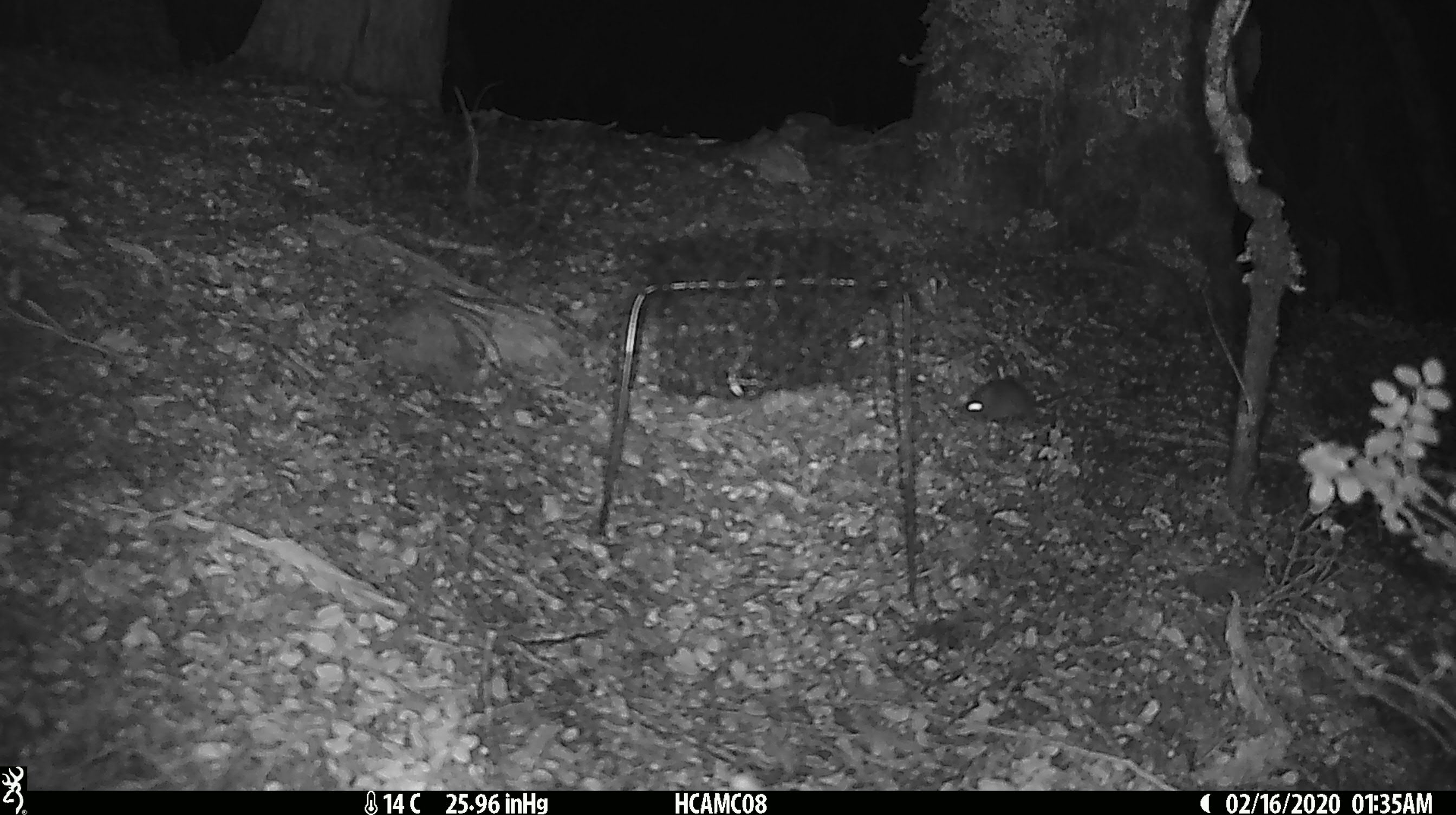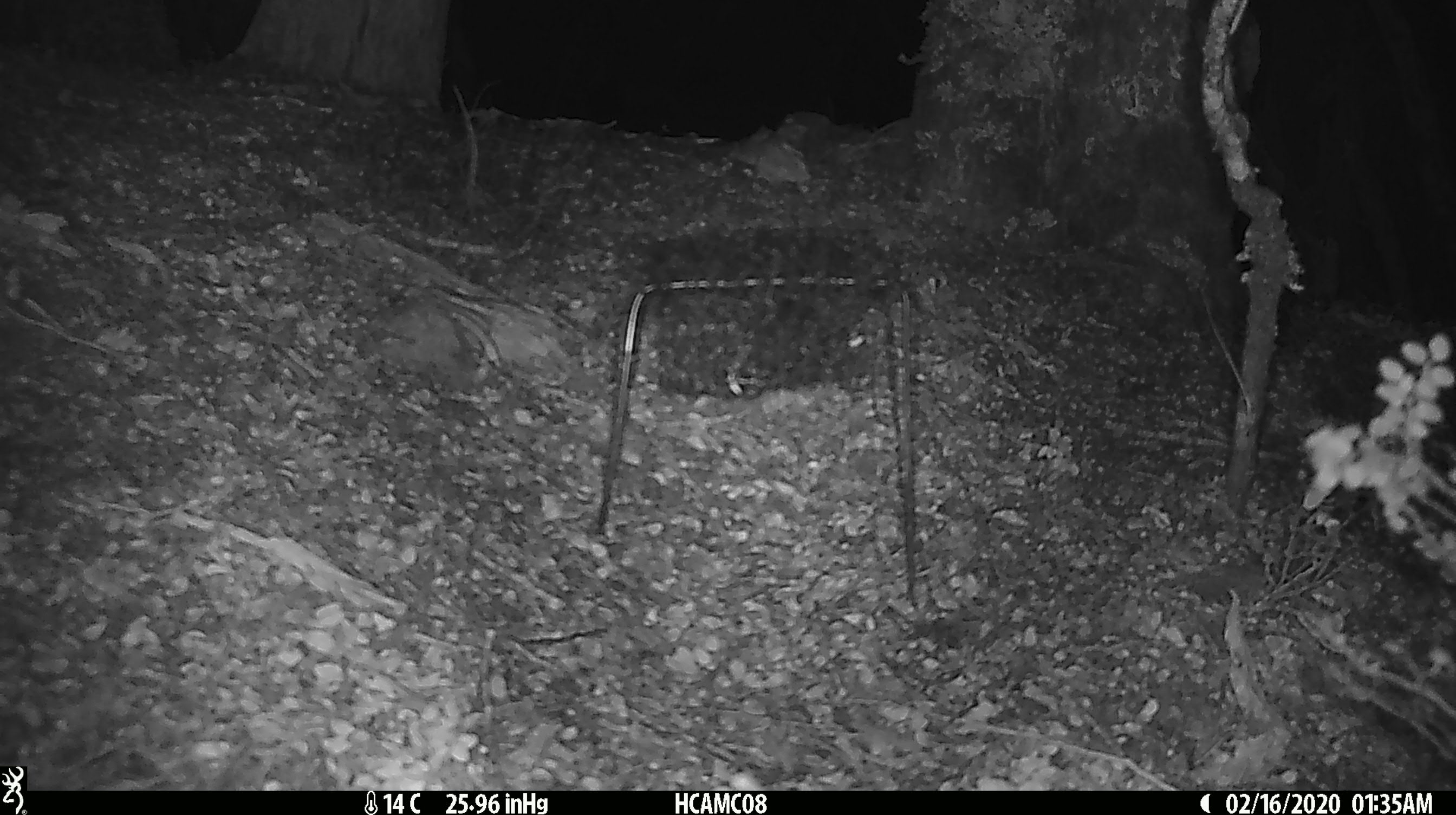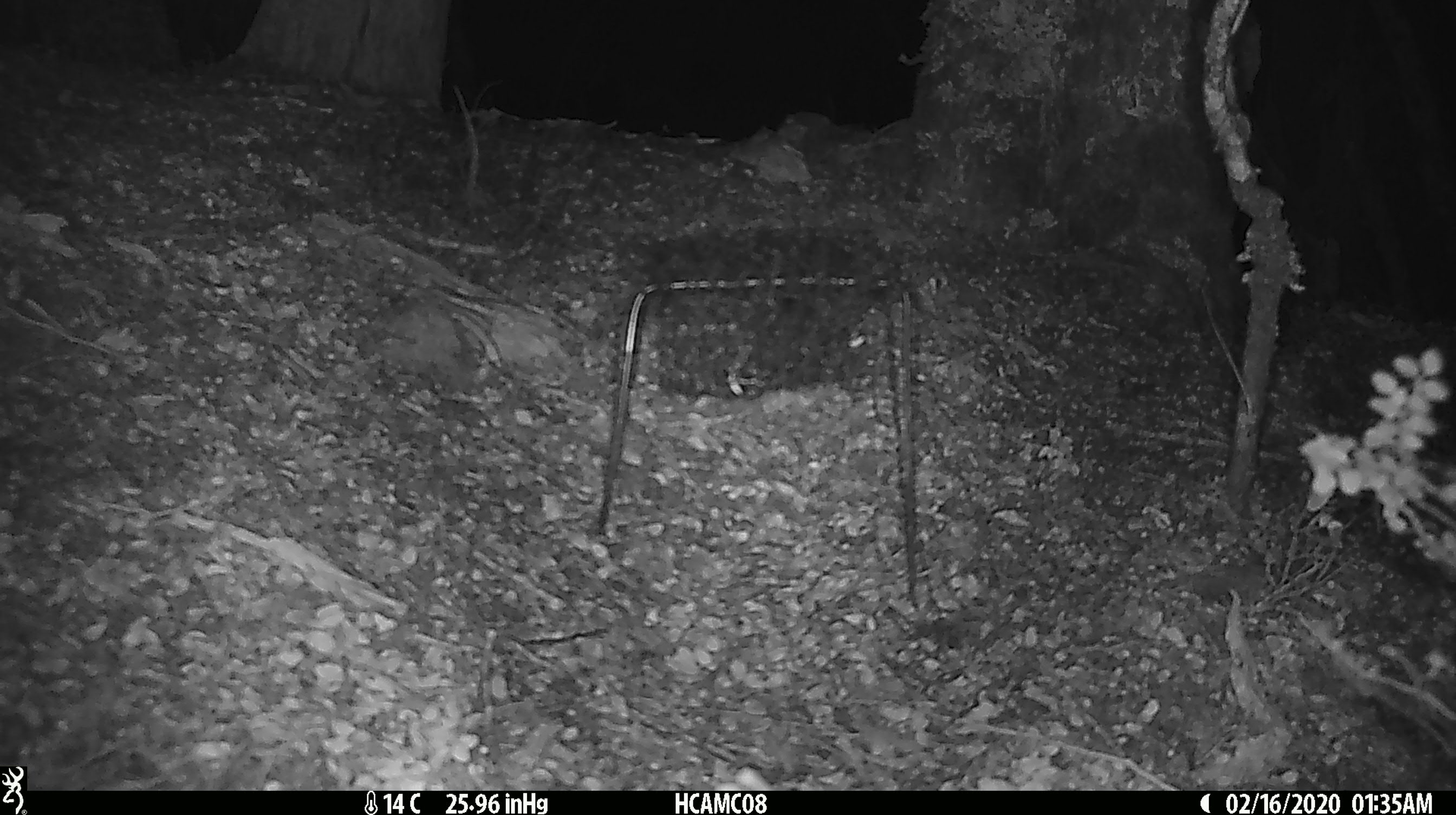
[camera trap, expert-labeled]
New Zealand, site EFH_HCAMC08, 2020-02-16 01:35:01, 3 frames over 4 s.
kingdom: Animalia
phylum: Chordata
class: Mammalia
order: Rodentia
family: Muridae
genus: Mus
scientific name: Mus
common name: mouse